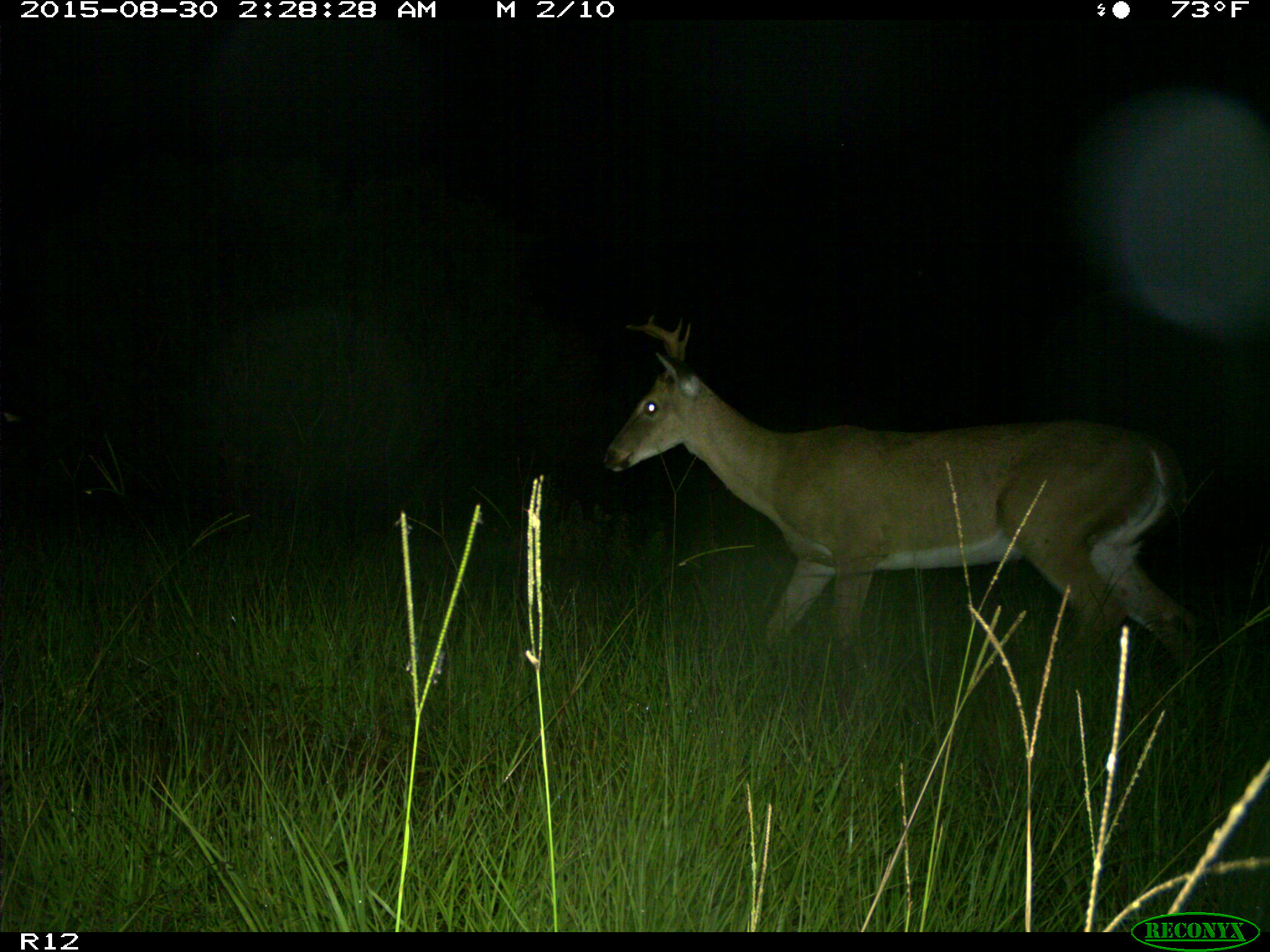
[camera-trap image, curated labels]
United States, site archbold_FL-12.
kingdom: Animalia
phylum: Chordata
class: Mammalia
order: Artiodactyla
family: Cervidae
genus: Odocoileus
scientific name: Odocoileus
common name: deer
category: unidentified deer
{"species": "unidentified deer (deer) (Odocoileus)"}